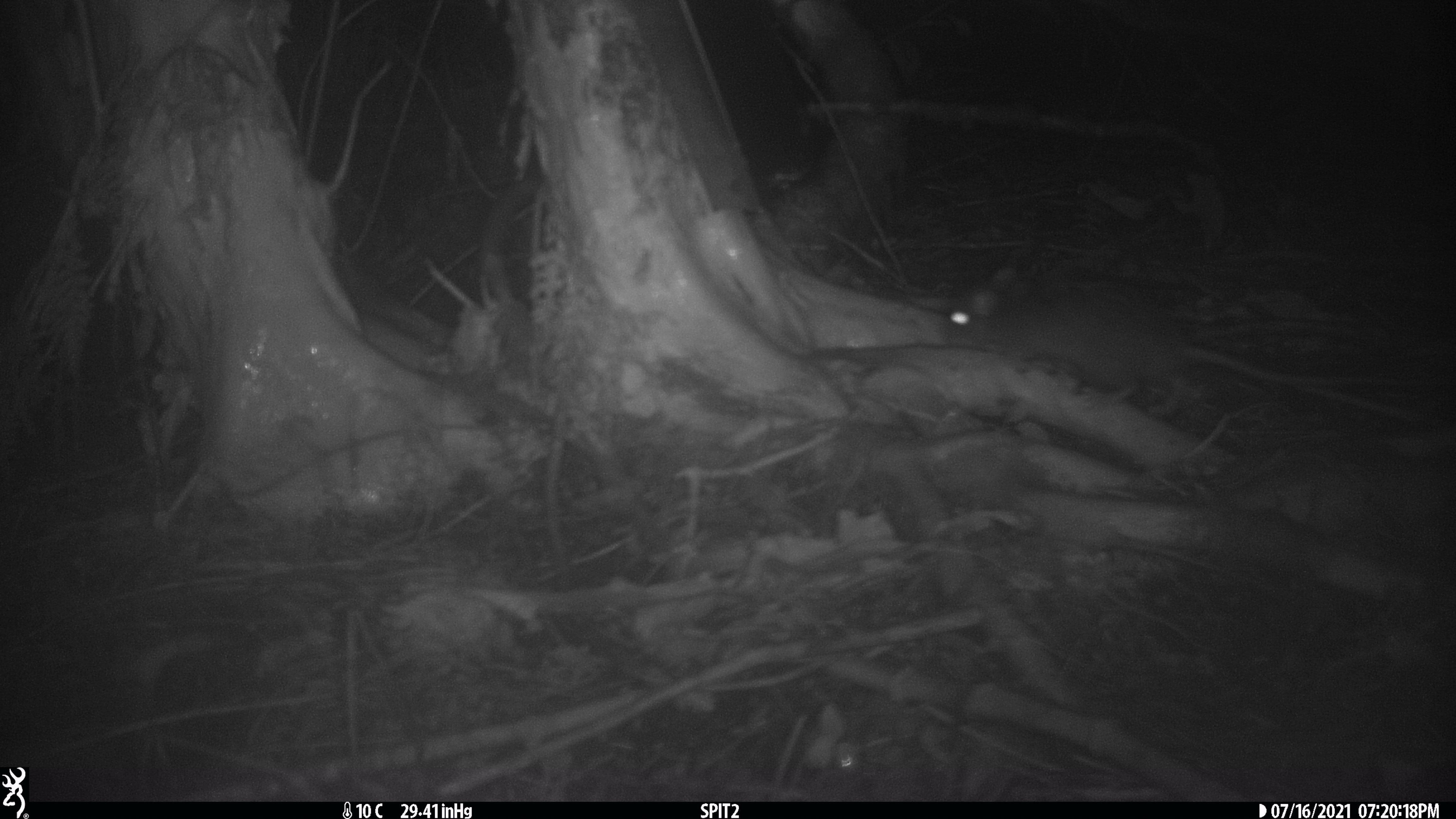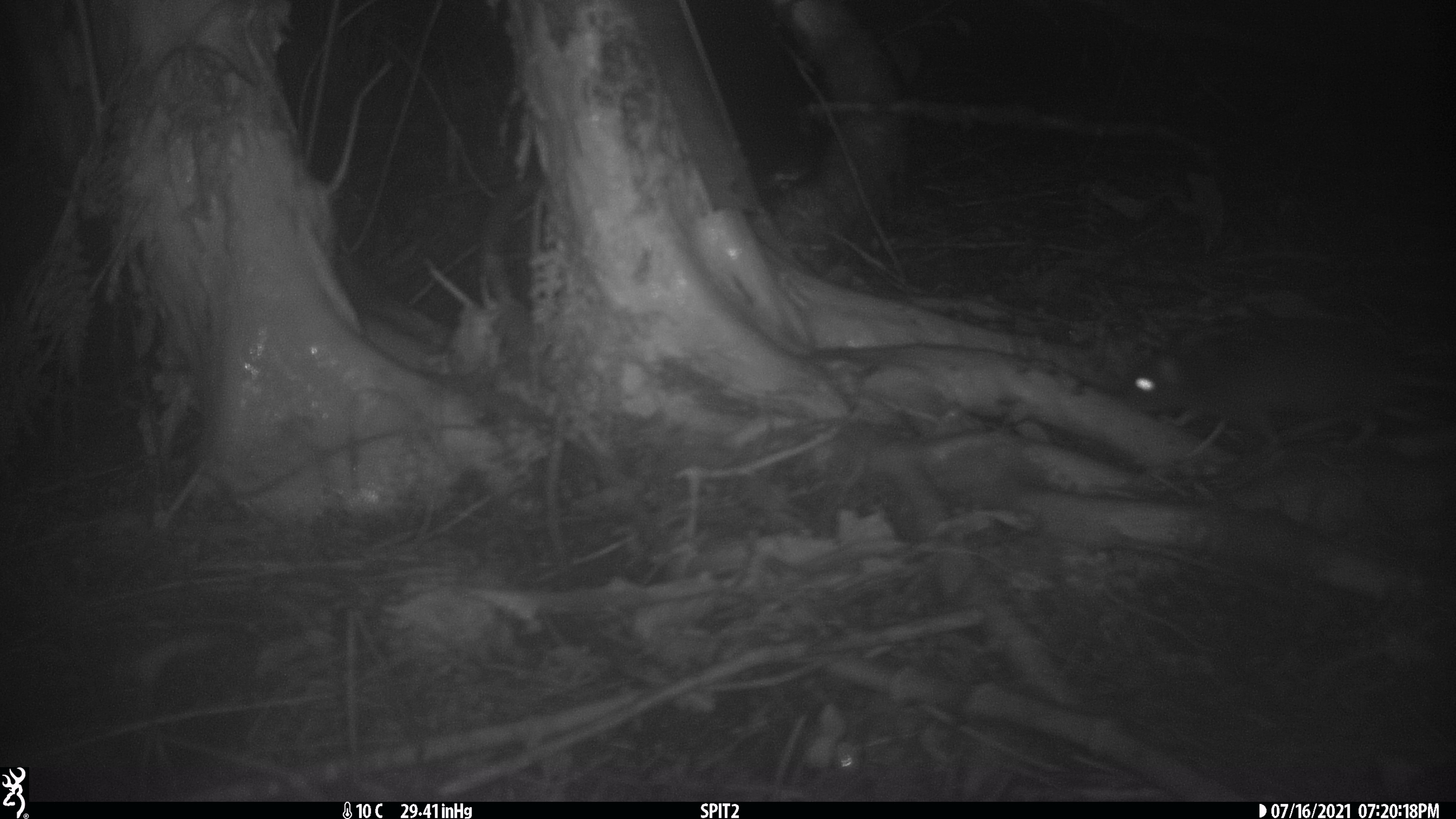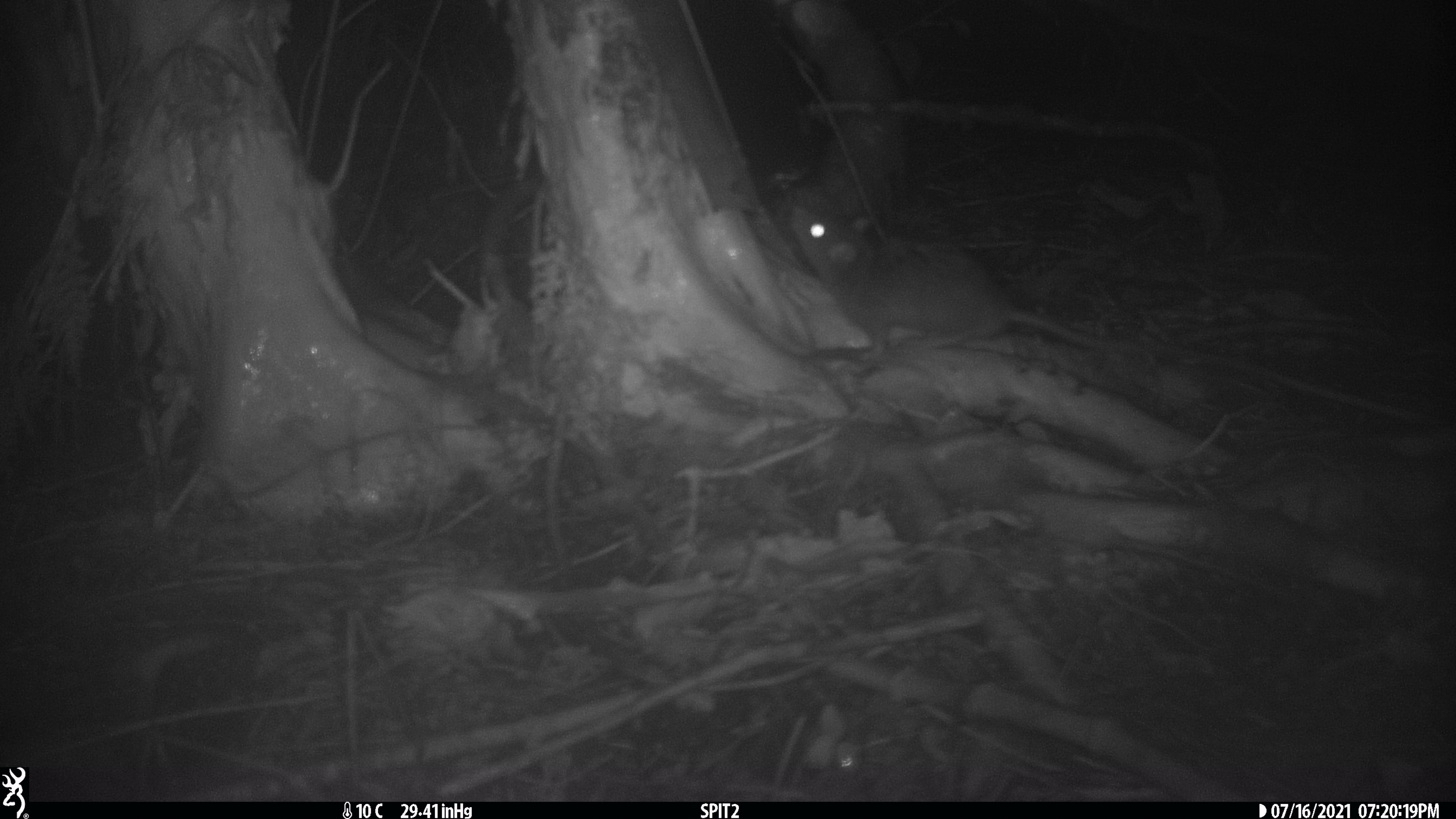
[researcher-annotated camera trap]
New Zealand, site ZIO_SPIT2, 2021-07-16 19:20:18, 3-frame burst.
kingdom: Animalia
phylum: Chordata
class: Mammalia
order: Rodentia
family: Muridae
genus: Rattus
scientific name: Rattus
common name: rat